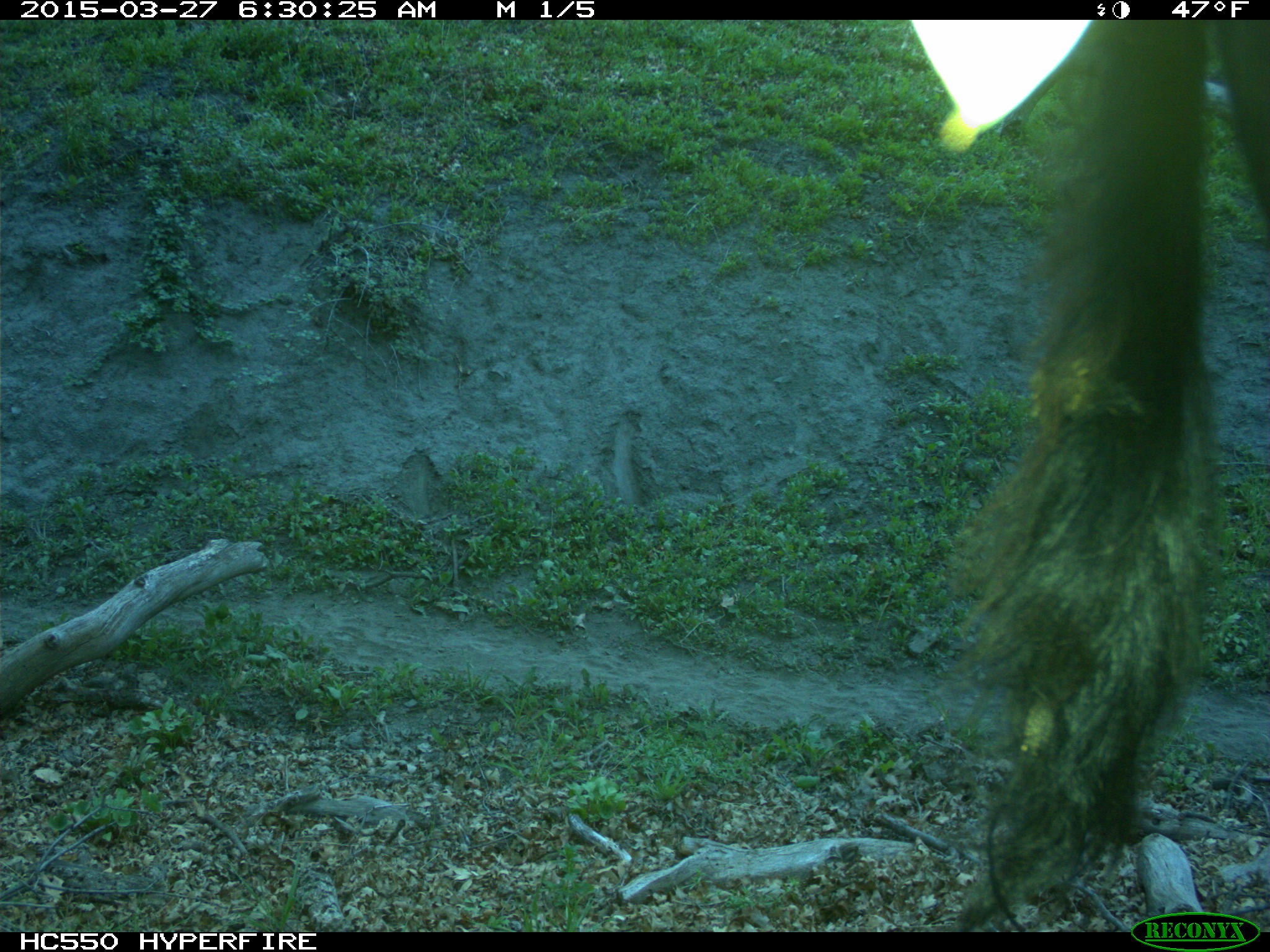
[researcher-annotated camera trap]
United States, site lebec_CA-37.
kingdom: Animalia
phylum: Chordata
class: Mammalia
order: Artiodactyla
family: Bovidae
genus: Bos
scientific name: Bos taurus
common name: domestic cow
Bos taurus (domestic cow).